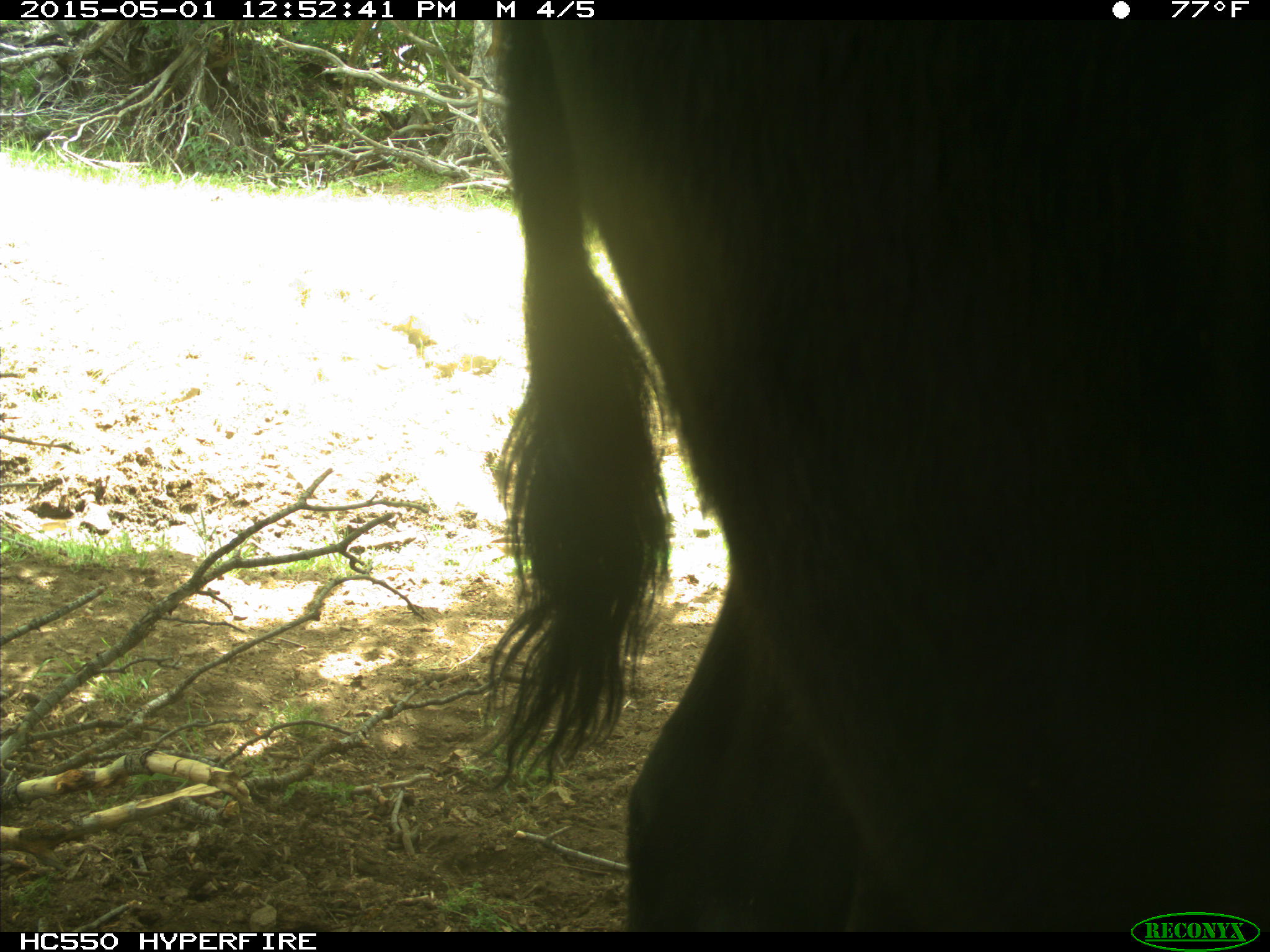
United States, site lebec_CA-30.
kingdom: Animalia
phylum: Chordata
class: Mammalia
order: Artiodactyla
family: Bovidae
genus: Bos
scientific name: Bos taurus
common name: domestic cow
Bos taurus (domestic cow).